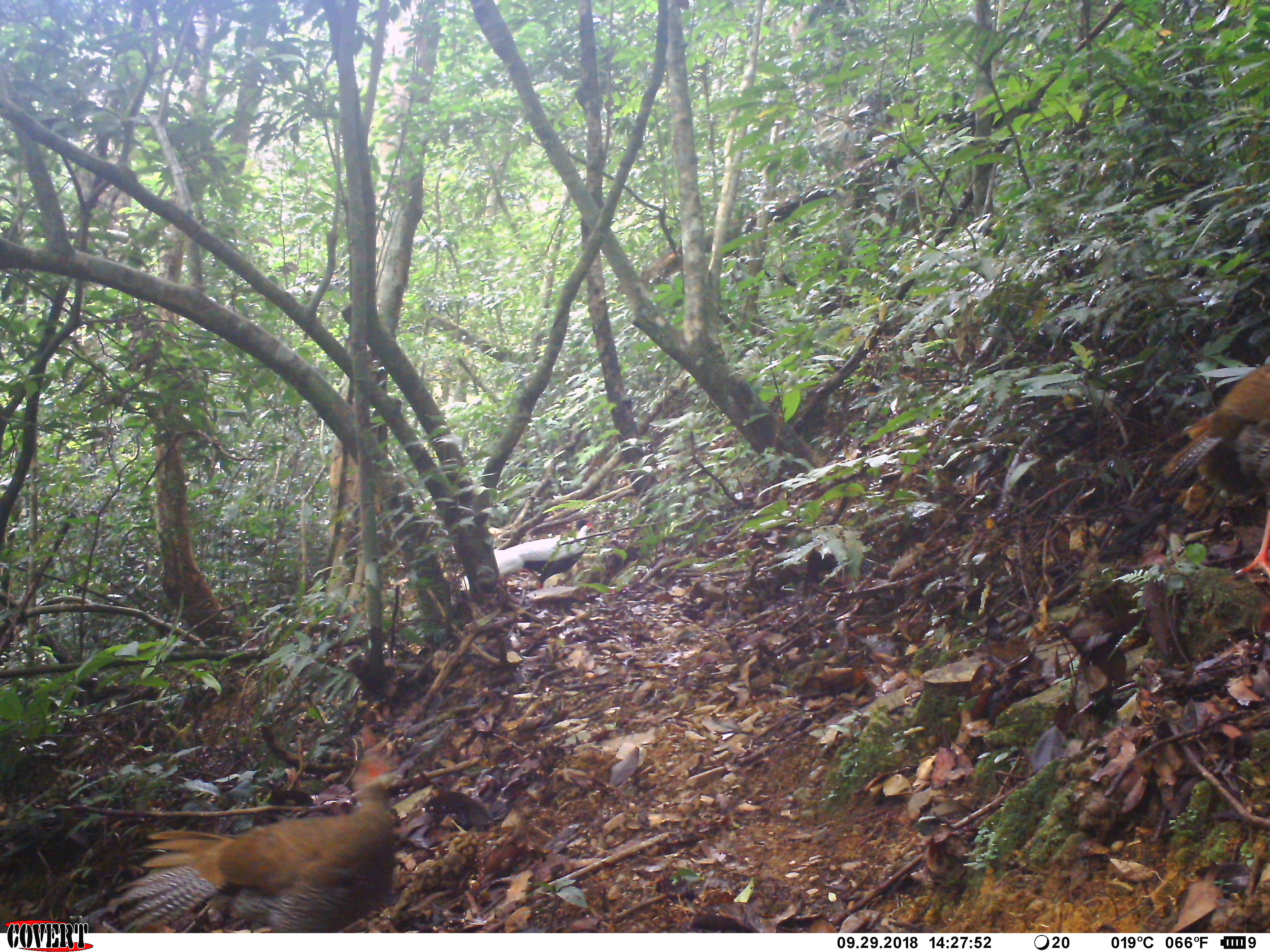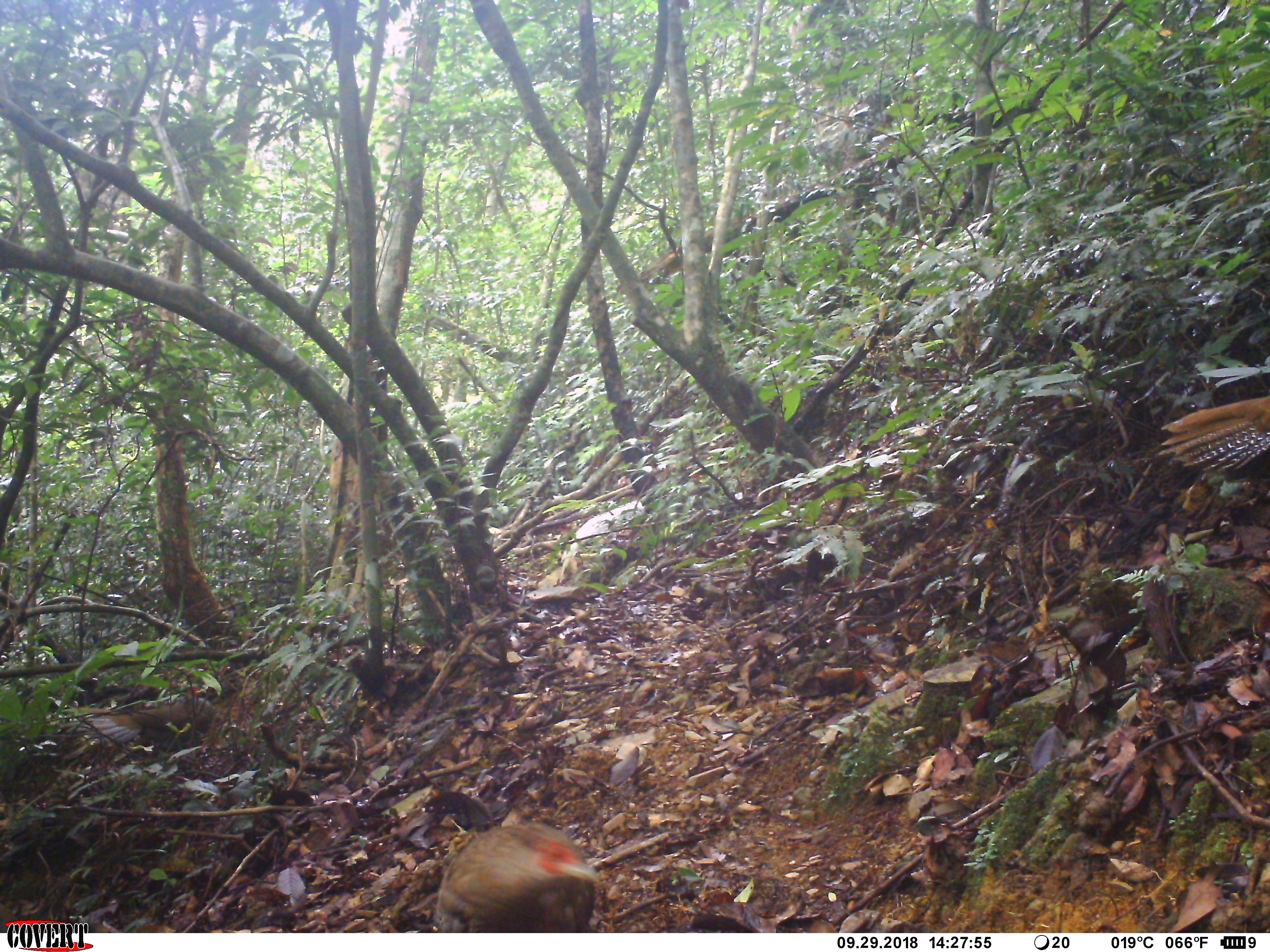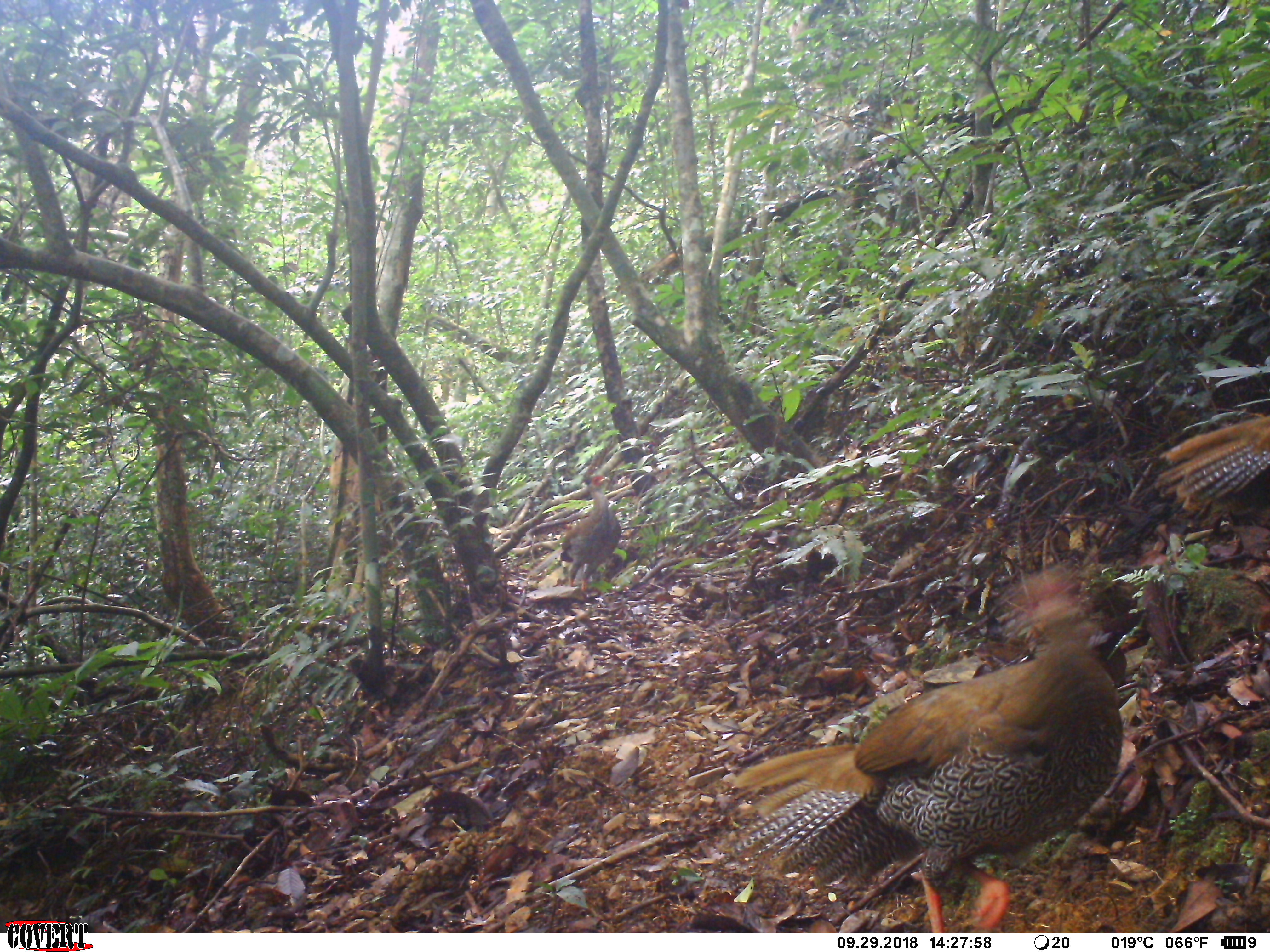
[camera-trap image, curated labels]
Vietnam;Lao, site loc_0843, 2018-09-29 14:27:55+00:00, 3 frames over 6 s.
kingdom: Animalia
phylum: Chordata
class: Aves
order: Galliformes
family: Phasianidae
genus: Lophura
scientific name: Lophura nycthemera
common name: silver pheasant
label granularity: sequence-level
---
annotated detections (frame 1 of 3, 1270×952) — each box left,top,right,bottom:
silver pheasant: 106,735,411,933; 1157,361,1270,576; 460,522,595,591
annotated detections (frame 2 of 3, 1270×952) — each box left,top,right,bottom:
silver pheasant: 523,470,701,599; 433,820,599,932; 85,685,214,755; 1154,397,1270,471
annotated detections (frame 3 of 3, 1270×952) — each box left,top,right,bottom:
silver pheasant: 730,566,1123,932; 1152,414,1270,510; 560,474,622,591